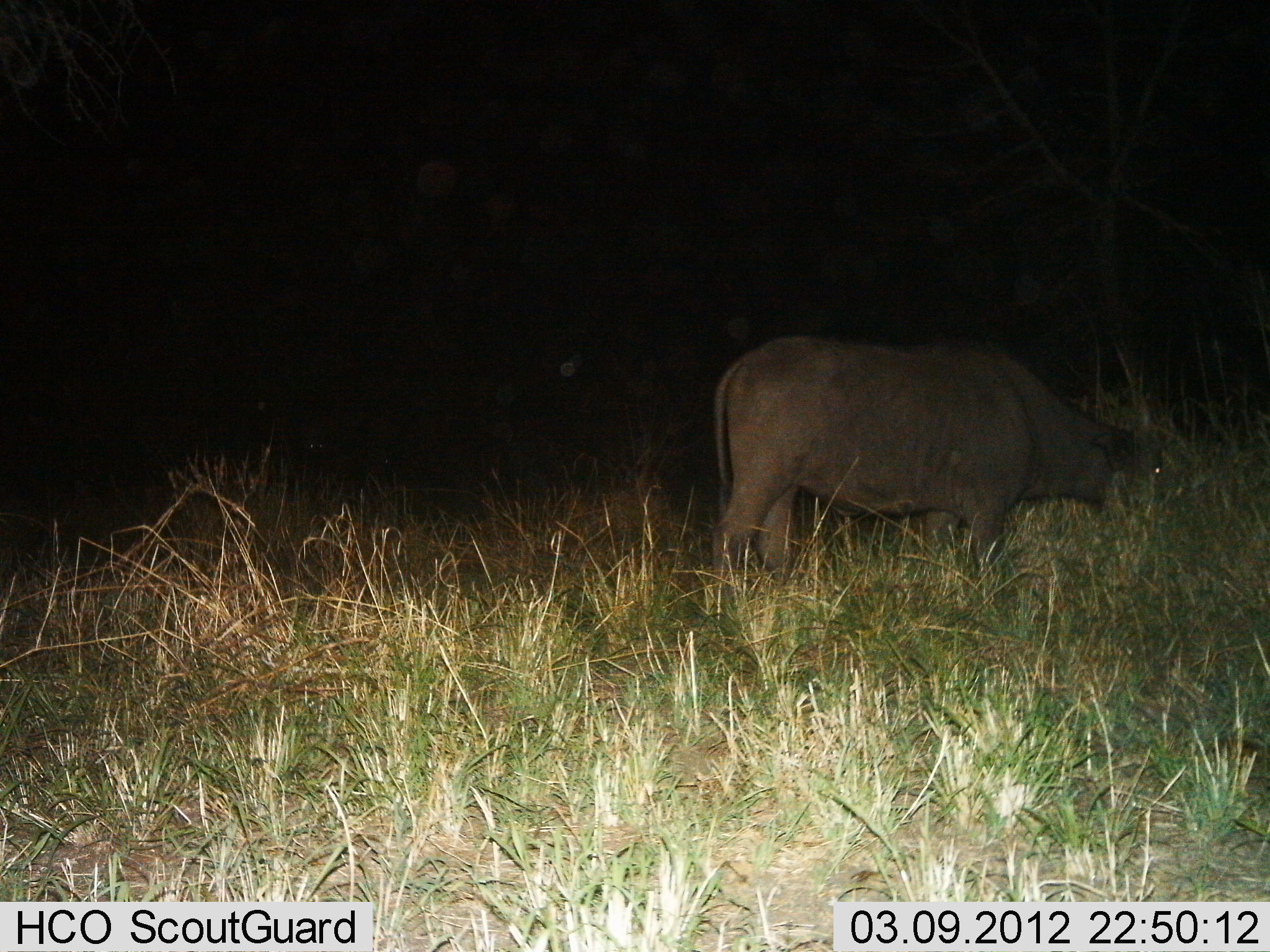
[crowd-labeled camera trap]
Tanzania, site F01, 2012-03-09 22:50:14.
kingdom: Animalia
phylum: Chordata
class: Mammalia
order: Artiodactyla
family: Bovidae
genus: Syncerus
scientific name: Syncerus caffer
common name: cape buffalo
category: buffalo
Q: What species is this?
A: Buffalo (cape buffalo) (Syncerus caffer).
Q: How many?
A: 1.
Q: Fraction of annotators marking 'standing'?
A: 29%.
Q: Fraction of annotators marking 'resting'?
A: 0%.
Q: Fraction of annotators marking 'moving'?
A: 0%.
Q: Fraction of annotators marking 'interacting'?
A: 0%.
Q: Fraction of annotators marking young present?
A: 0%.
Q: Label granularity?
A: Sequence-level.